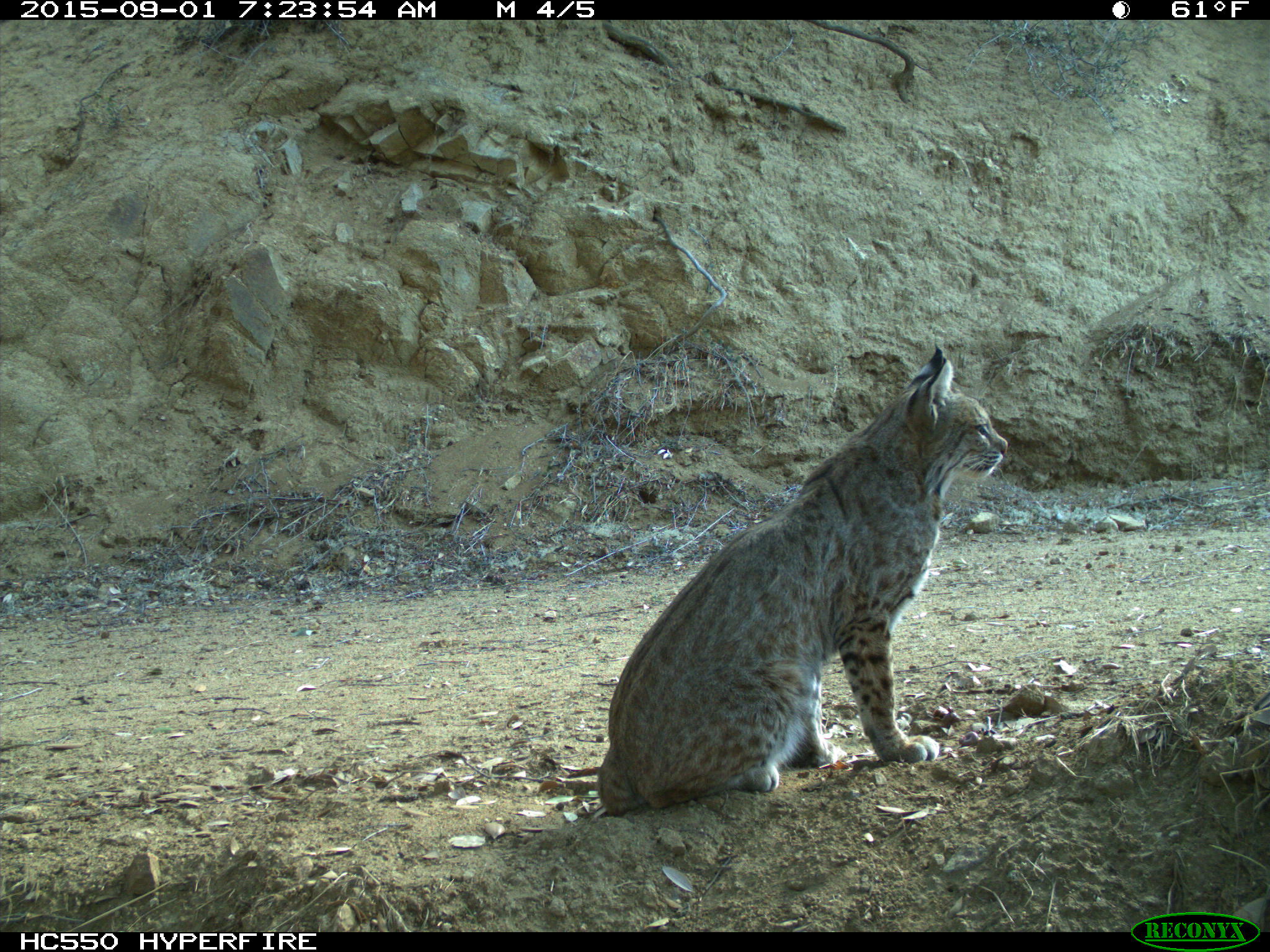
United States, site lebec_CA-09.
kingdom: Animalia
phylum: Chordata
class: Mammalia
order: Carnivora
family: Felidae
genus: Lynx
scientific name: Lynx rufus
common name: bobcat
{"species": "Lynx rufus (bobcat)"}